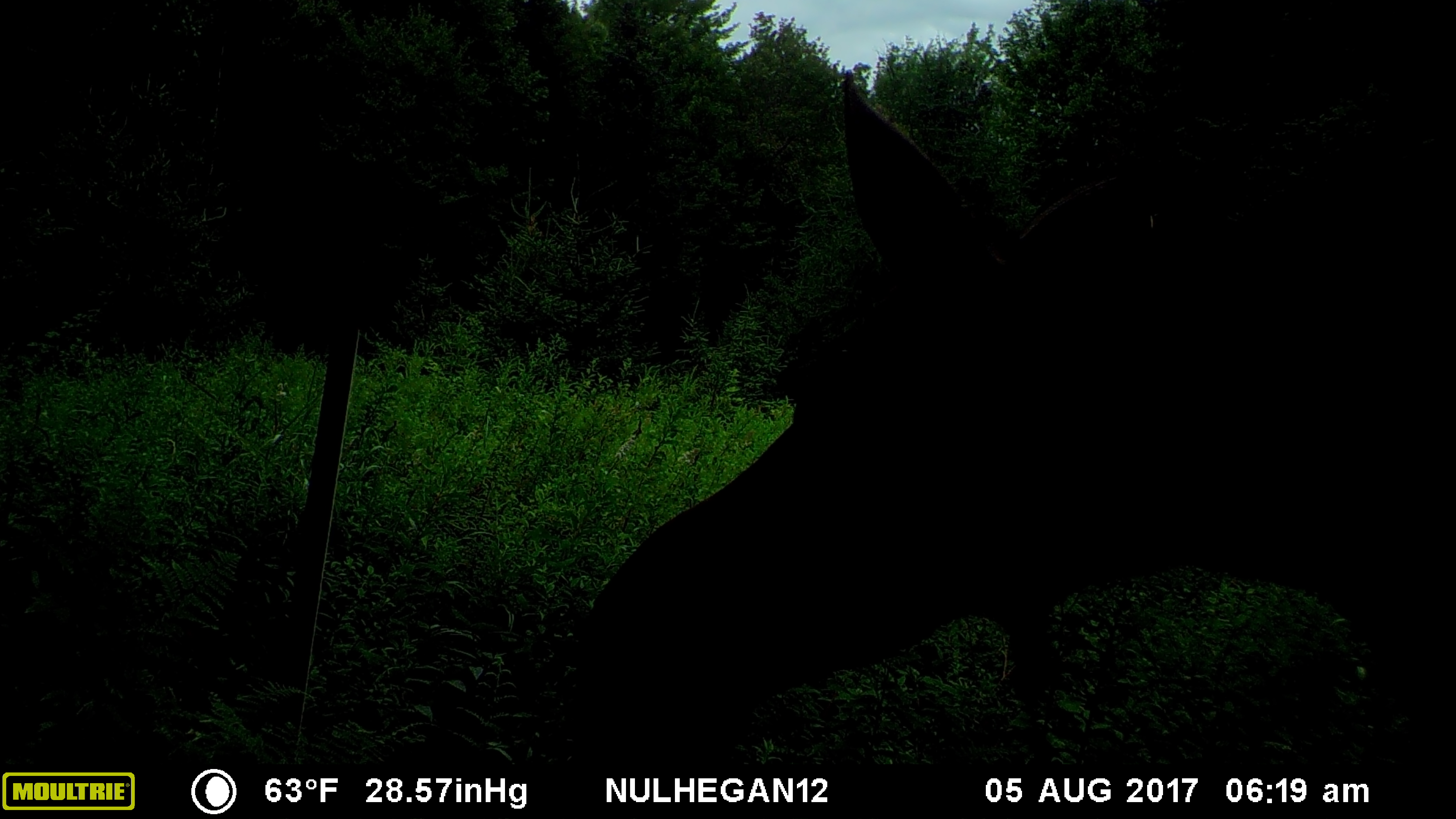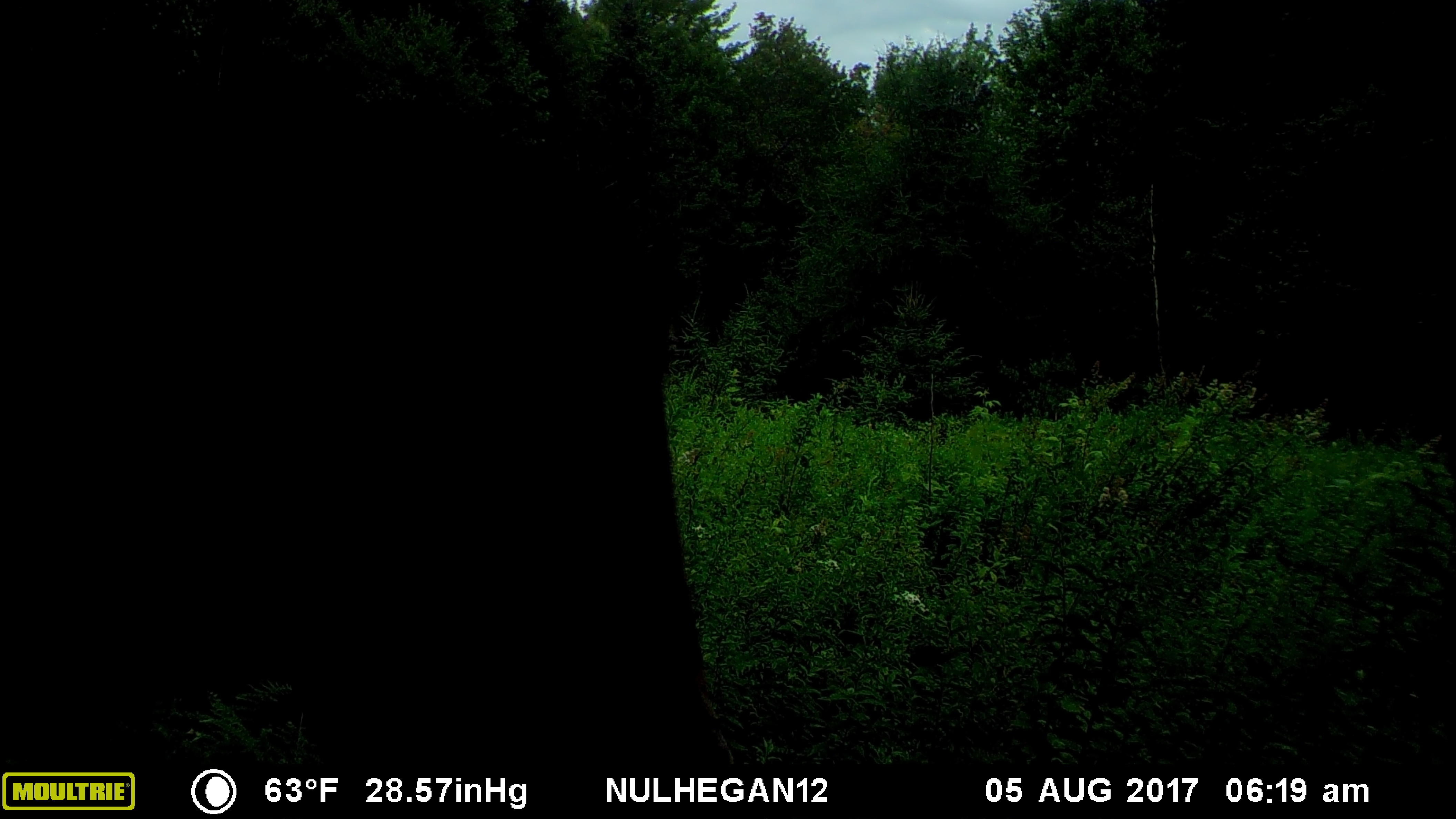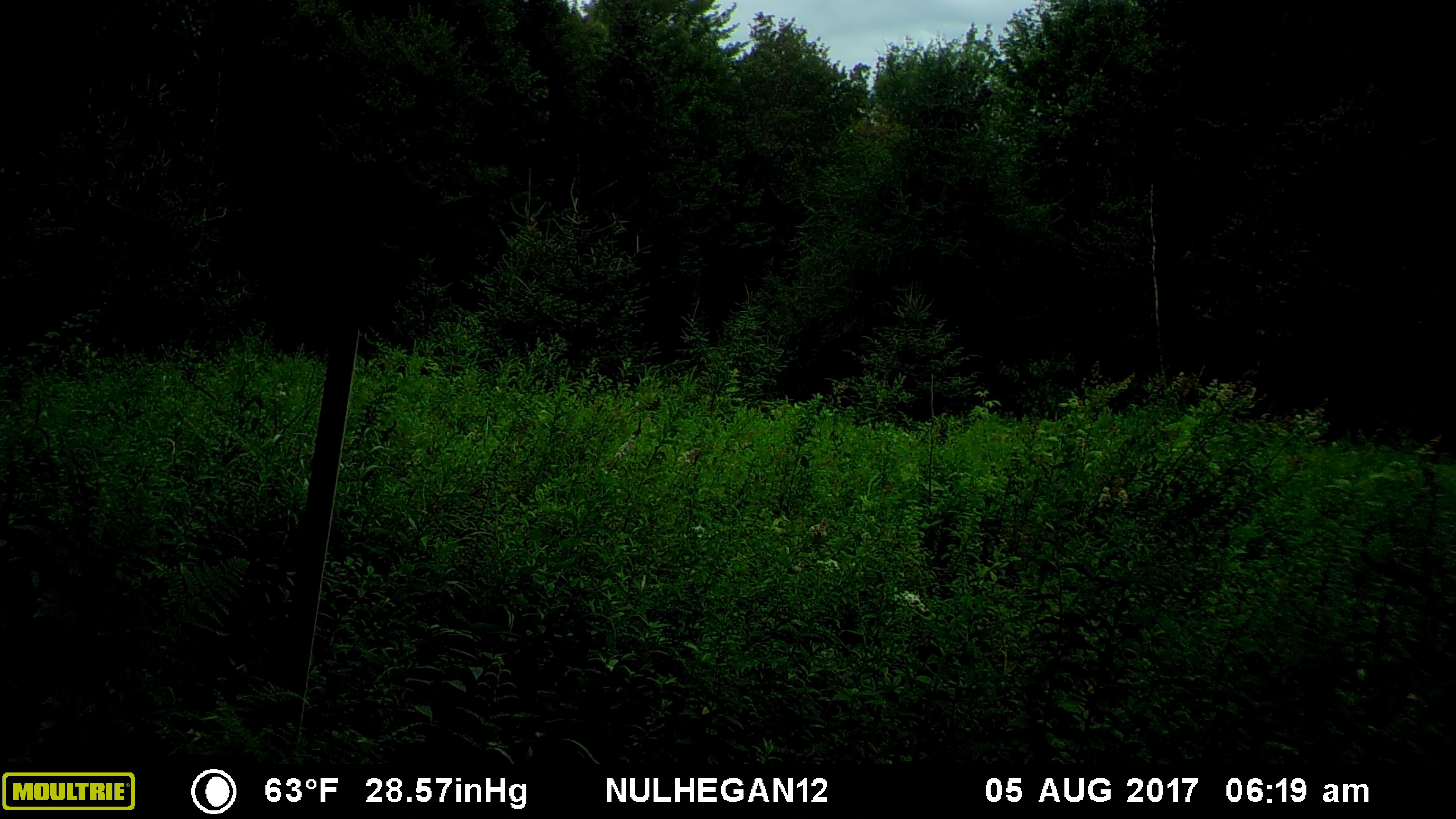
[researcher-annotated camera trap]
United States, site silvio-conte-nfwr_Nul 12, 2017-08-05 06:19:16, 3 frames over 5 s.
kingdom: Animalia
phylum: Chordata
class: Mammalia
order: Artiodactyla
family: Cervidae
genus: Alces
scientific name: Alces alces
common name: moose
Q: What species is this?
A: Moose (Alces alces).